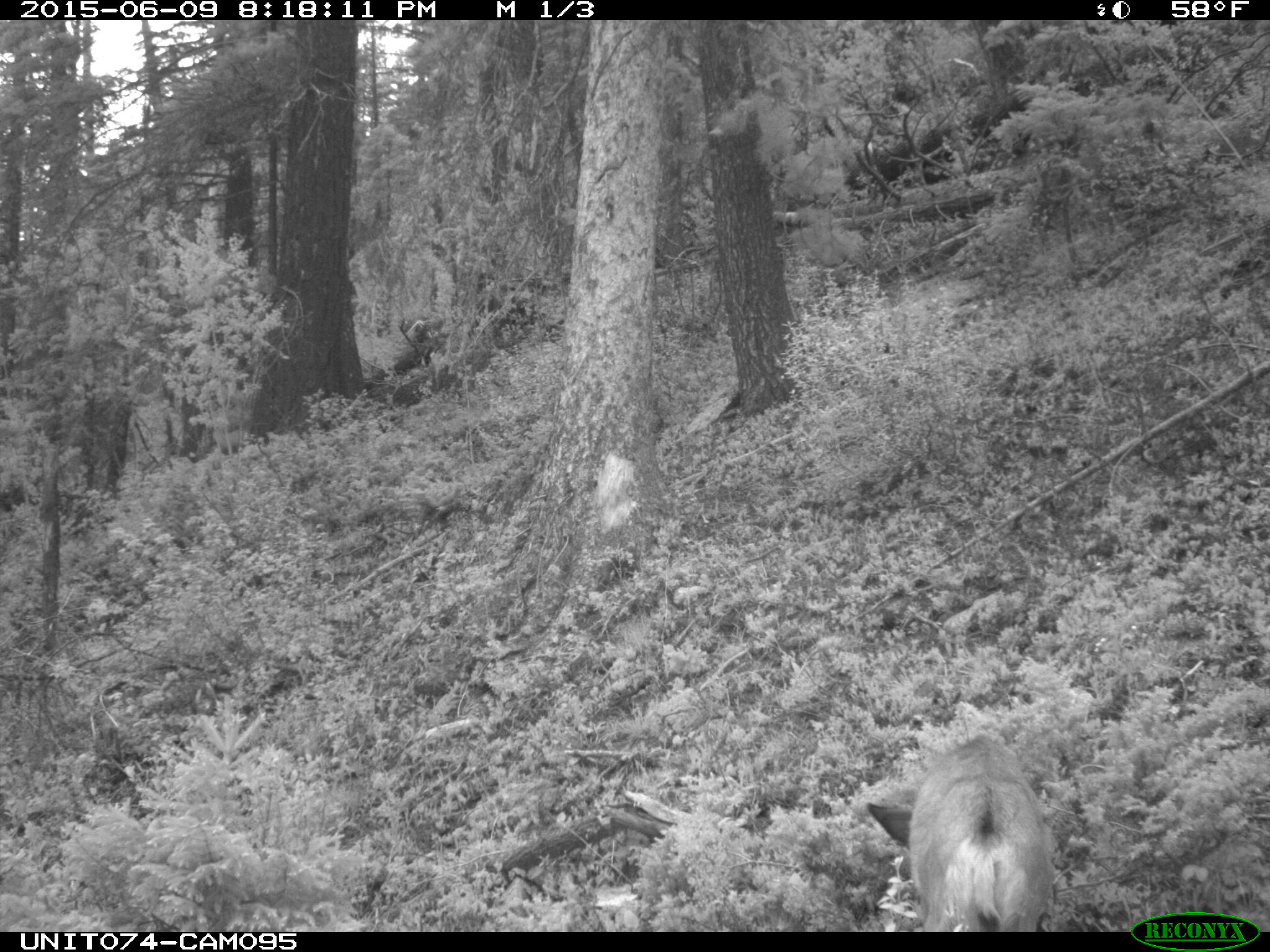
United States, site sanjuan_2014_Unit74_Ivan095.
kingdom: Animalia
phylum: Chordata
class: Mammalia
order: Artiodactyla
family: Cervidae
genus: Odocoileus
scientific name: Odocoileus hemionus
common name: mule deer